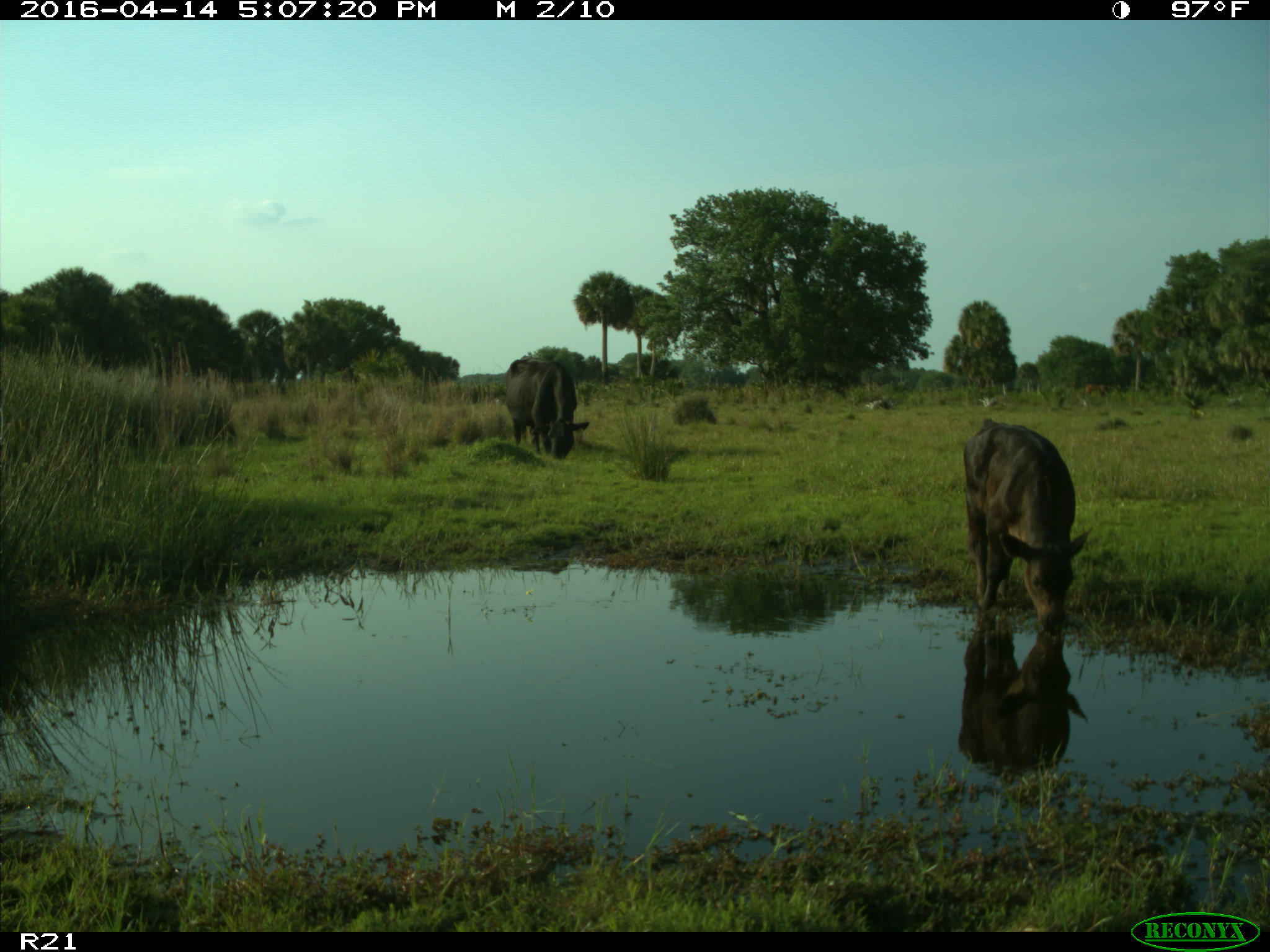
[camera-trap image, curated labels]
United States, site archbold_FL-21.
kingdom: Animalia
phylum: Chordata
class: Mammalia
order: Artiodactyla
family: Bovidae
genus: Bos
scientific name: Bos taurus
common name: domestic cow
Bos taurus (domestic cow).